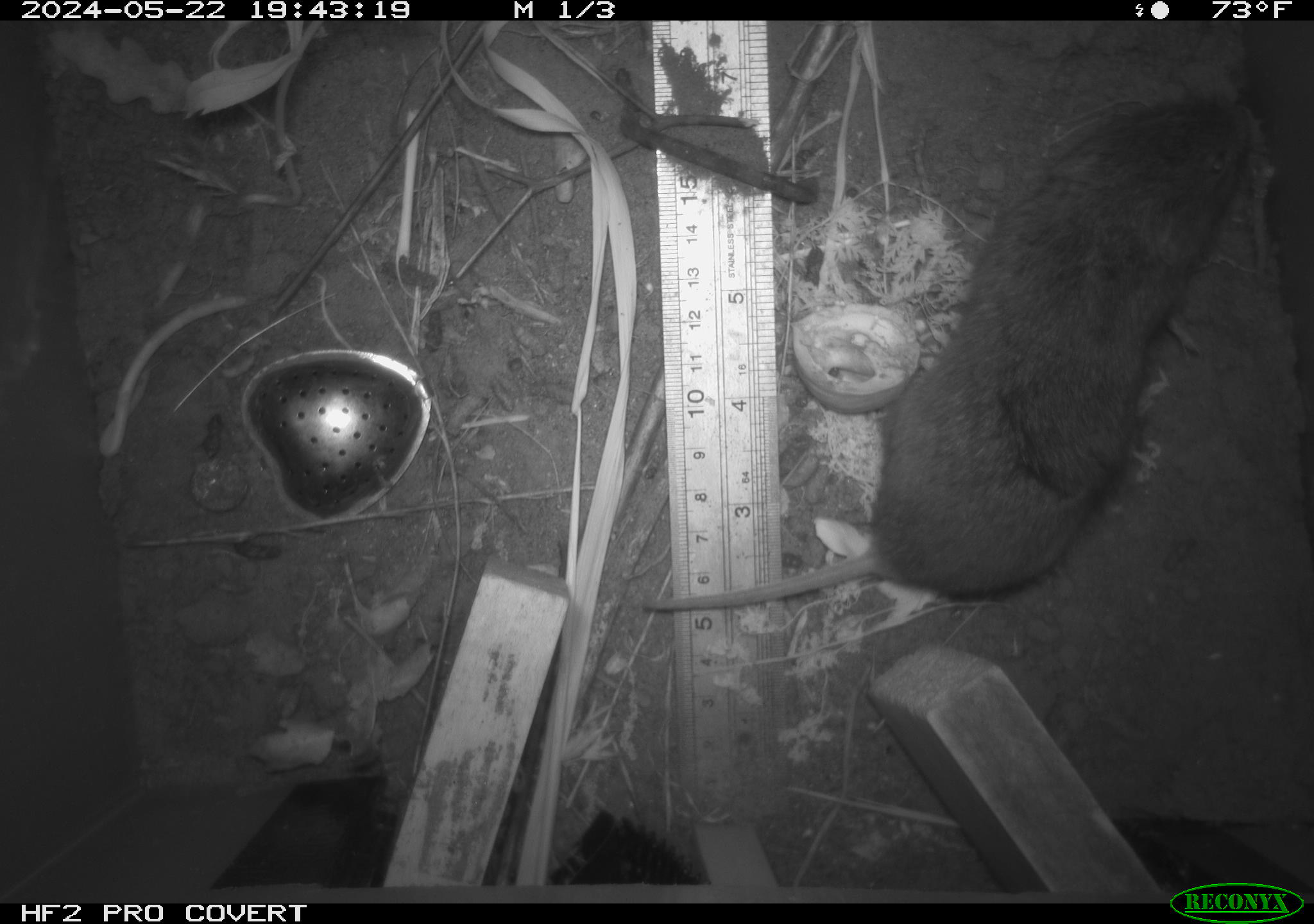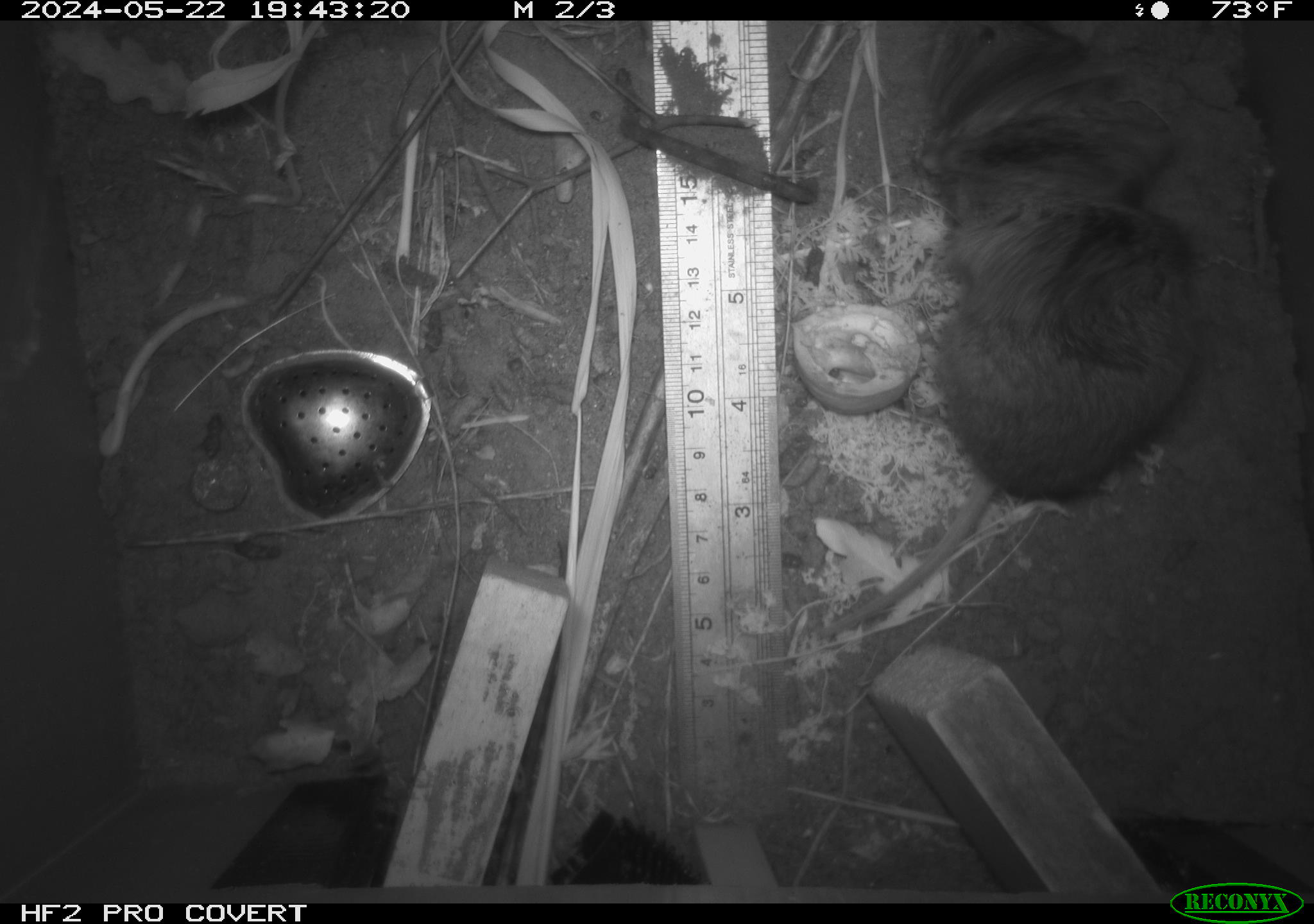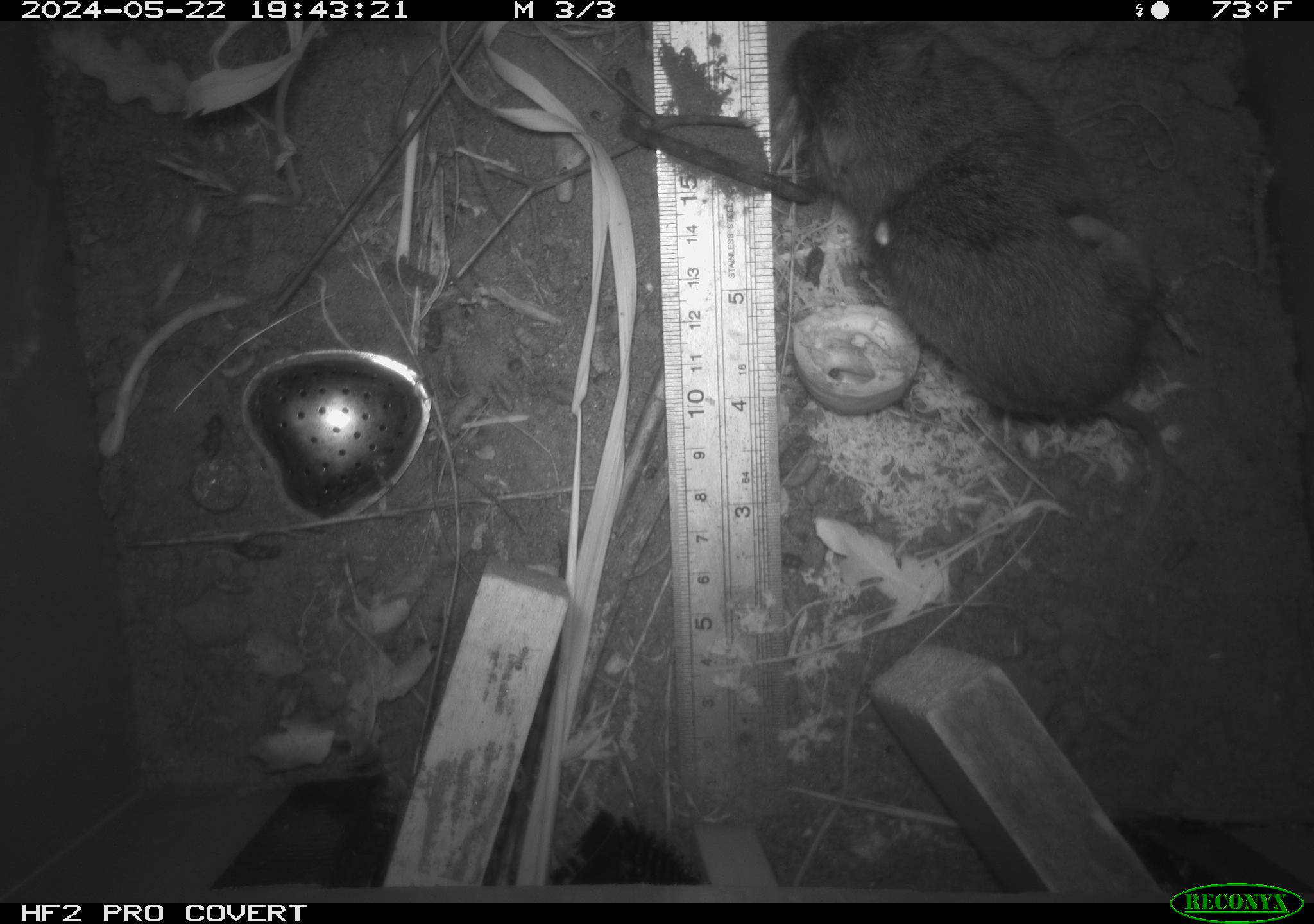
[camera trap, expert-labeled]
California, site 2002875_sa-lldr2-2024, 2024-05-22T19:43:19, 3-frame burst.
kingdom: Animalia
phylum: Chordata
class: Mammalia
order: Rodentia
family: Cricetidae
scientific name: Arvicolinae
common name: voles, lemmings, and muskrats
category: arvicolinae subfamily